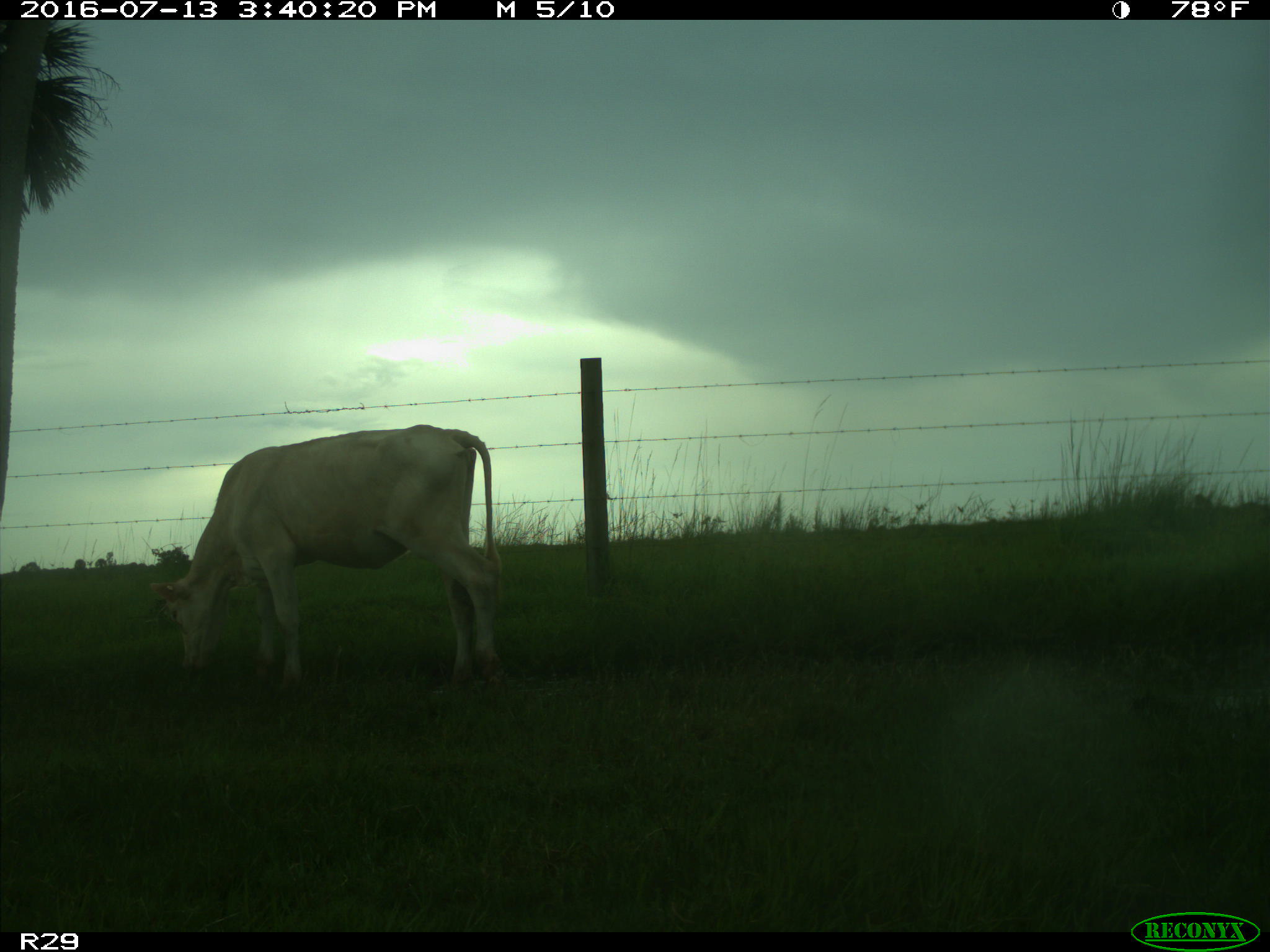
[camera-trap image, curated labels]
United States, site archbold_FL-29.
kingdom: Animalia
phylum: Chordata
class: Mammalia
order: Artiodactyla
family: Bovidae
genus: Bos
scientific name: Bos taurus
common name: domestic cow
Bos taurus (domestic cow).